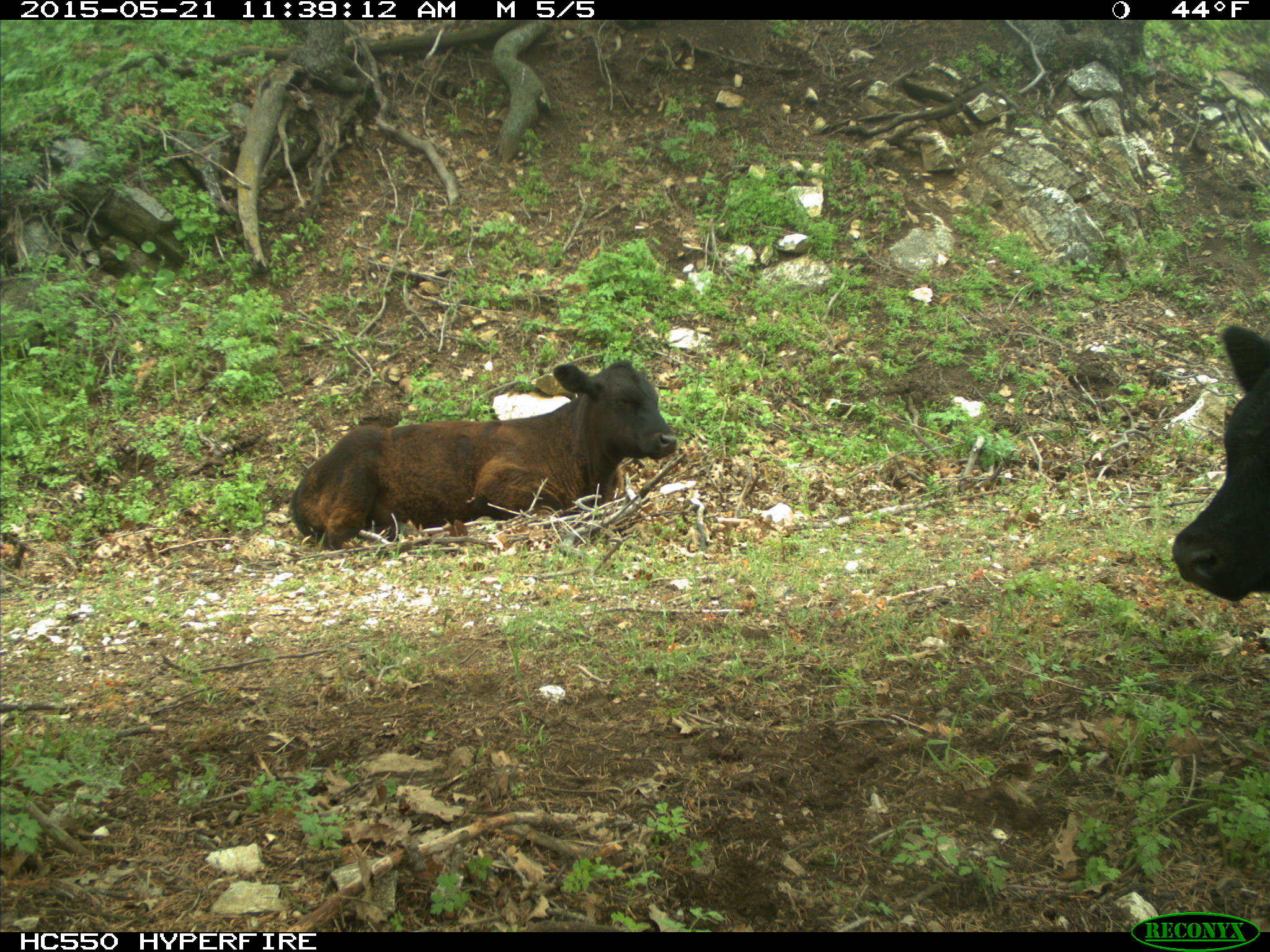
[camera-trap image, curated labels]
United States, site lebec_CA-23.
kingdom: Animalia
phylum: Chordata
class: Mammalia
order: Artiodactyla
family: Bovidae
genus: Bos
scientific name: Bos taurus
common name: domestic cow